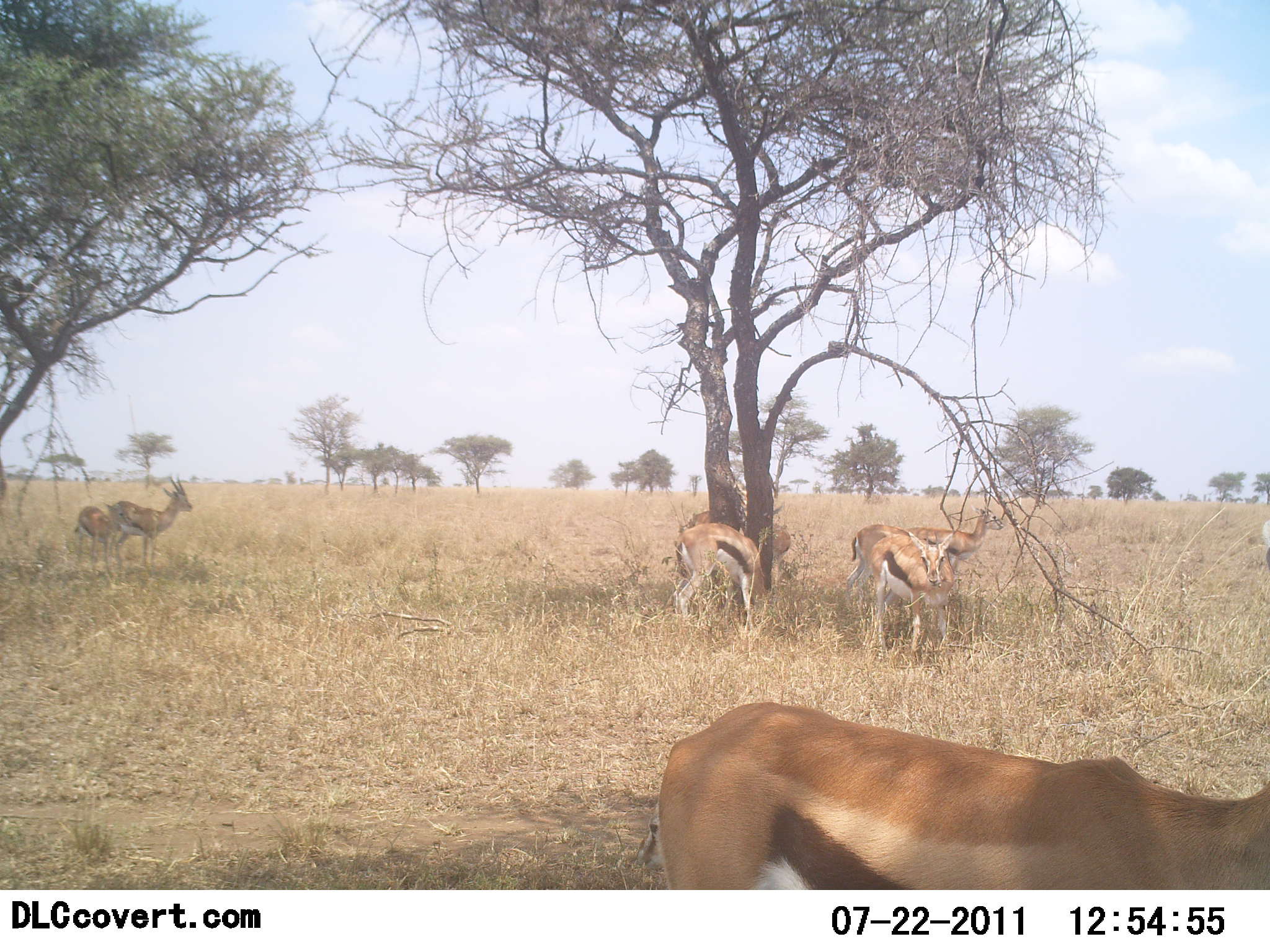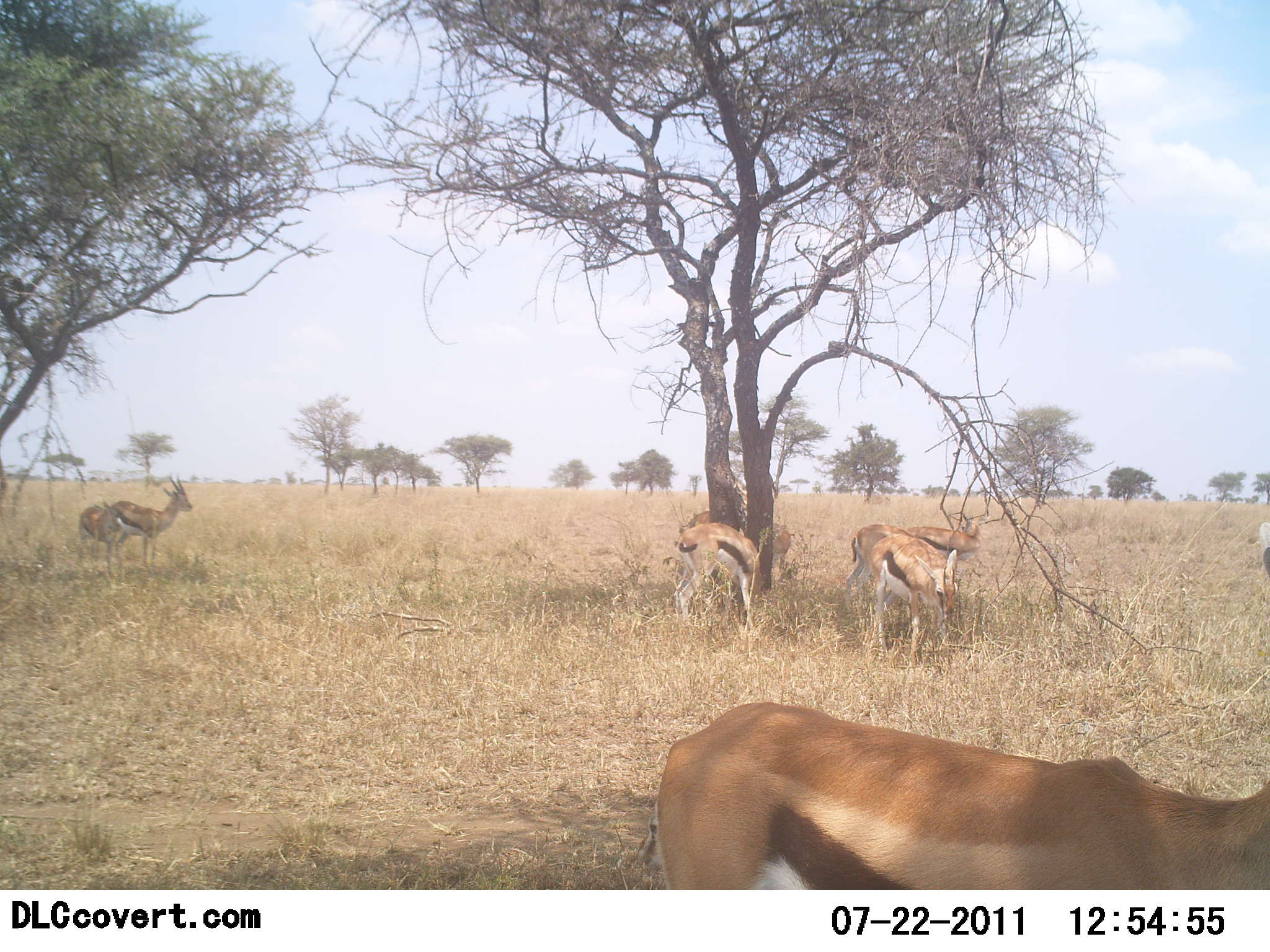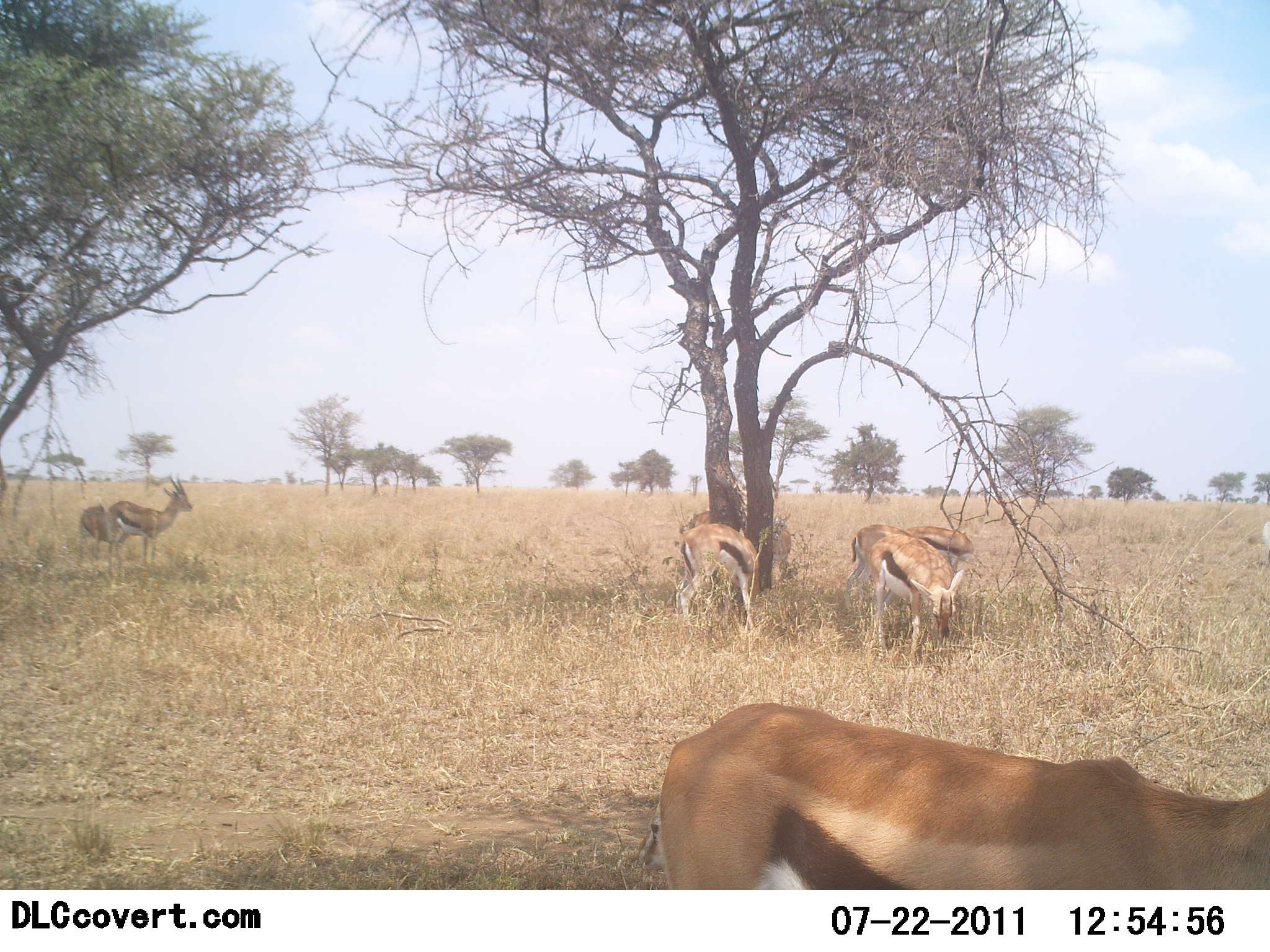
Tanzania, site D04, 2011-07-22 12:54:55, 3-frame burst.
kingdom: Animalia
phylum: Chordata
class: Mammalia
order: Artiodactyla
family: Bovidae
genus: Eudorcas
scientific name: Eudorcas thomsonii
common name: thomson's gazelle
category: gazellethomsons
Gazellethomsons (thomson's gazelle) (Eudorcas thomsonii), count 6. Behavior (volunteer vote fractions): standing 64%, resting 0%, moving 9%, interacting 0%. Young present (vote fraction): 0%. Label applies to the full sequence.